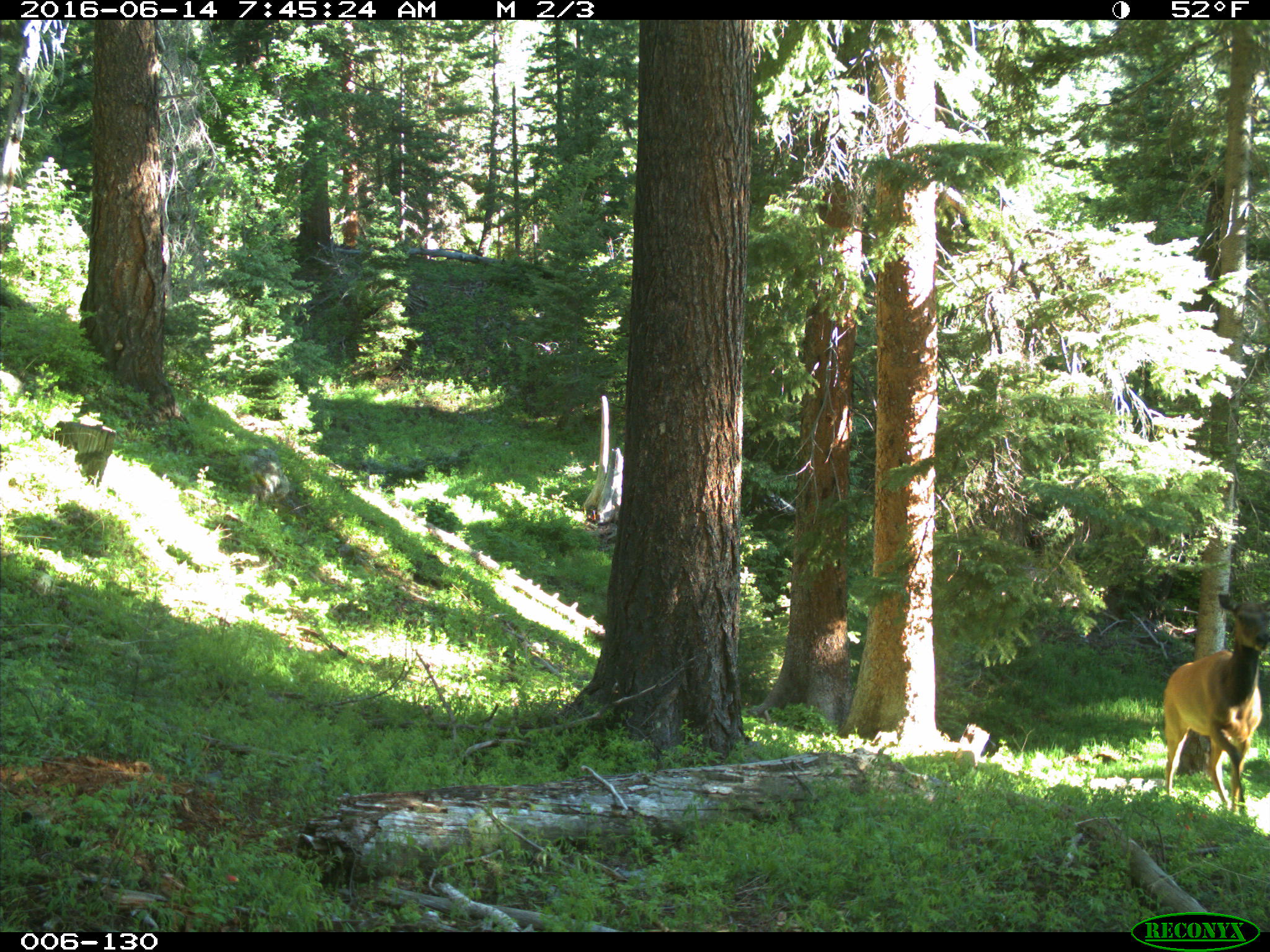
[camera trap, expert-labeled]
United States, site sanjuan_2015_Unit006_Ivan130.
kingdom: Animalia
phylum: Chordata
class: Mammalia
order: Artiodactyla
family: Cervidae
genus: Cervus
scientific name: Cervus elaphus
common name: red deer